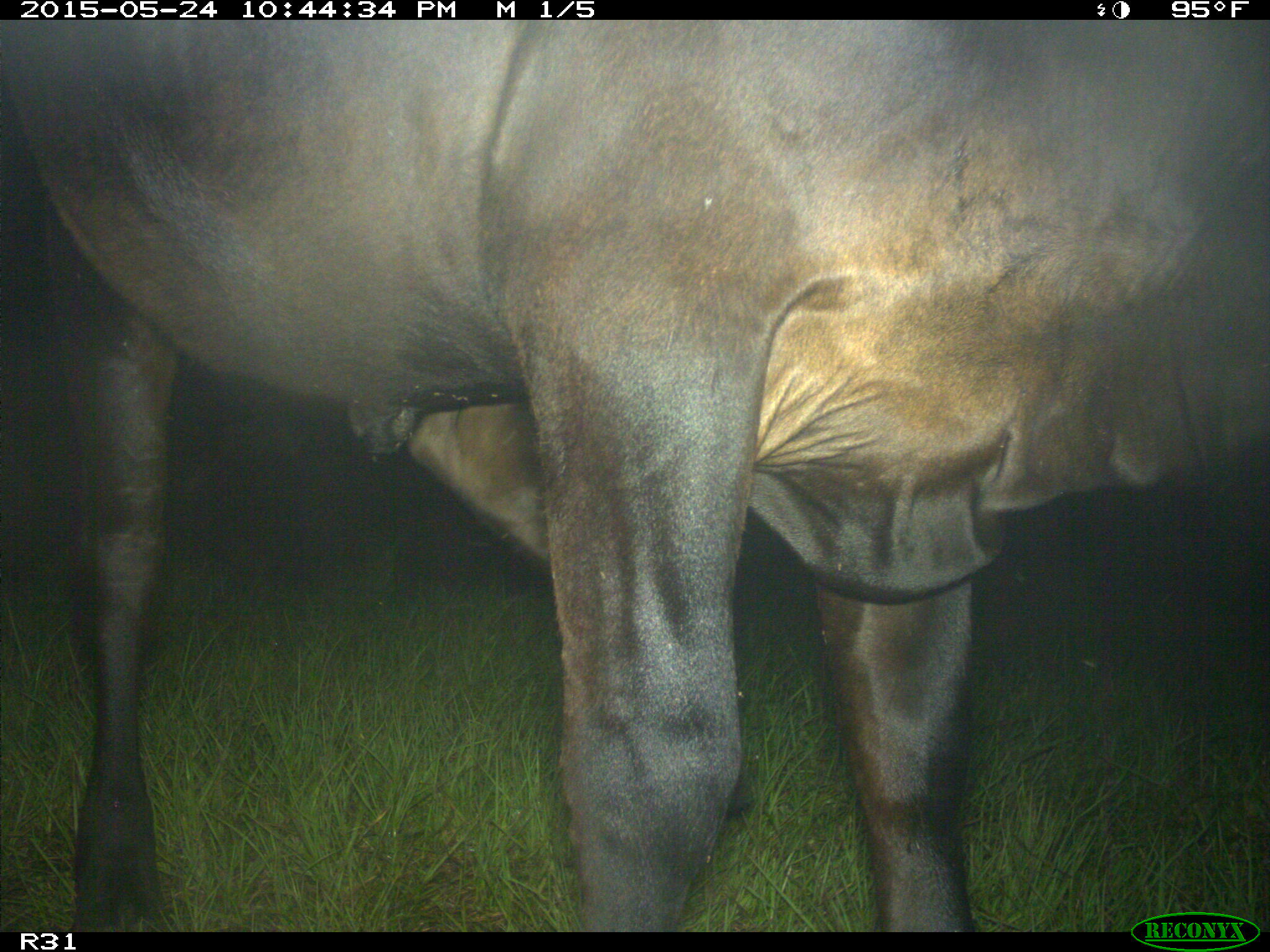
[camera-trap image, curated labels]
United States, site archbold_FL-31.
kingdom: Animalia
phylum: Chordata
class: Mammalia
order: Artiodactyla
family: Bovidae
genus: Bos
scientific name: Bos taurus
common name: domestic cow